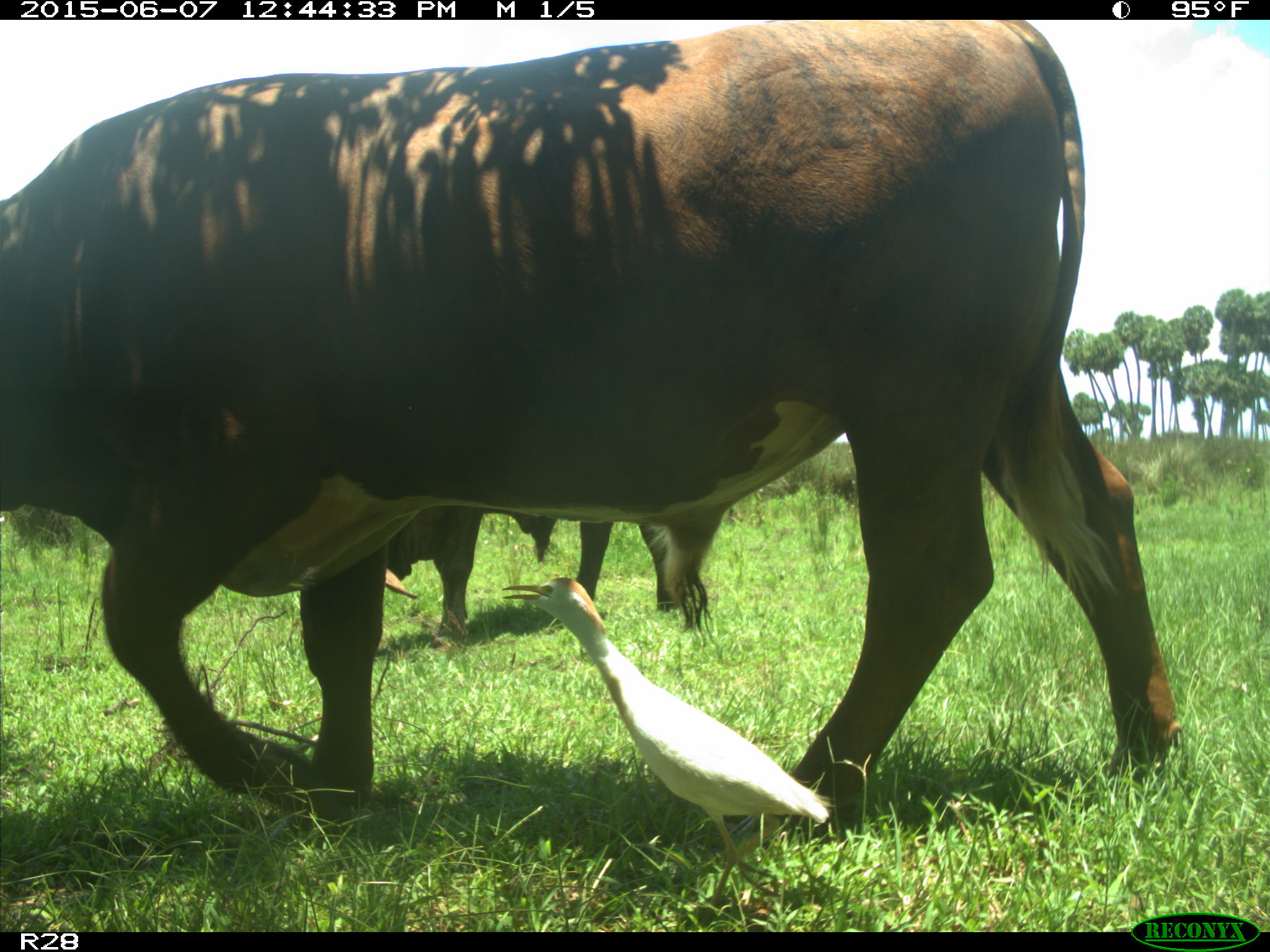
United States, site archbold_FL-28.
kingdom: Animalia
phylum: Chordata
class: Mammalia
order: Artiodactyla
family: Bovidae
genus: Bos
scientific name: Bos taurus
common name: domestic cow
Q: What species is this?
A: Bos taurus (domestic cow).